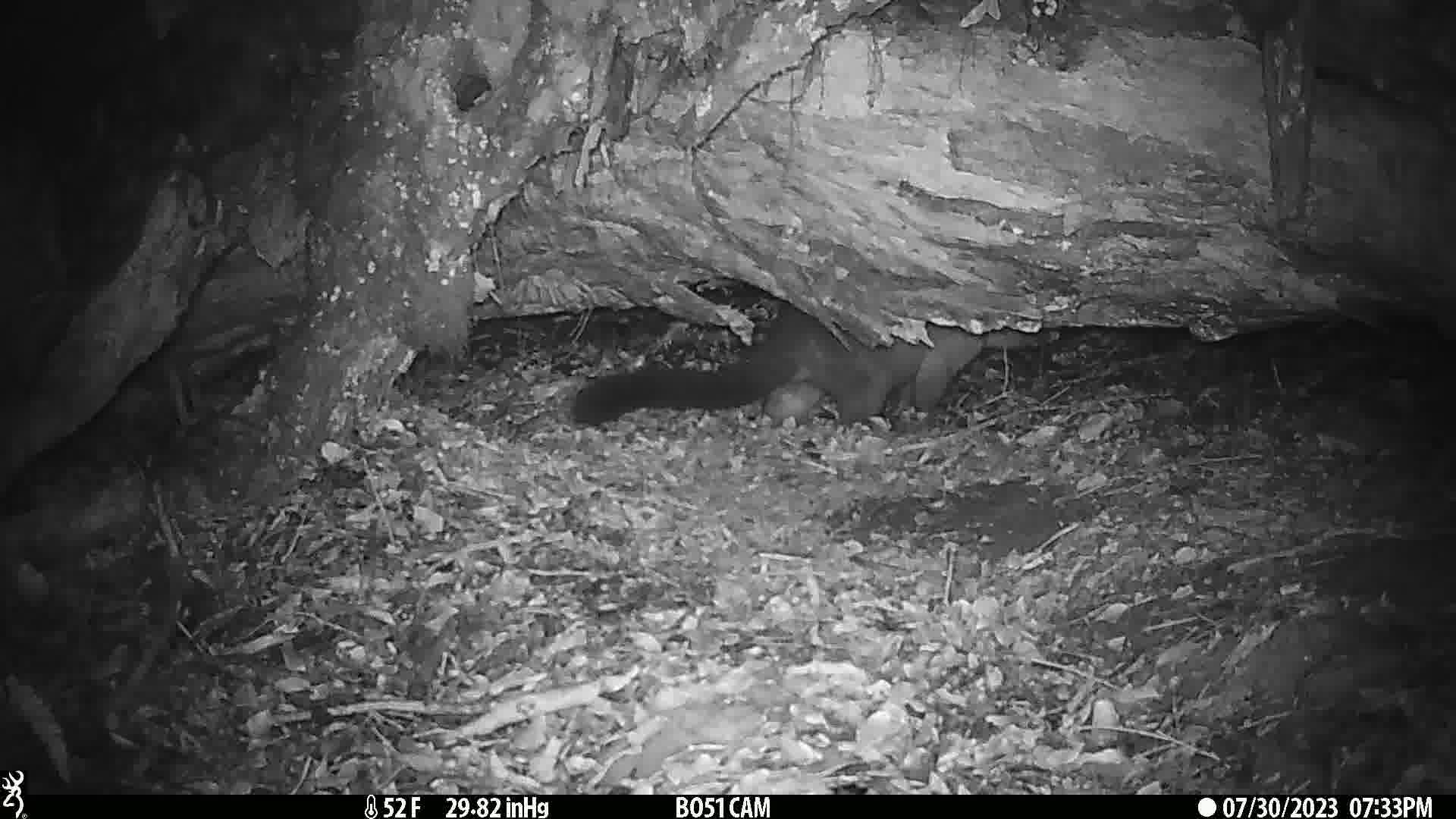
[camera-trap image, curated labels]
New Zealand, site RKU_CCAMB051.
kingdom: Animalia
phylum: Chordata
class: Mammalia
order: Diprotodontia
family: Phalangeridae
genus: Trichosurus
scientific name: Trichosurus vulpecula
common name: common brushtail possum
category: possum